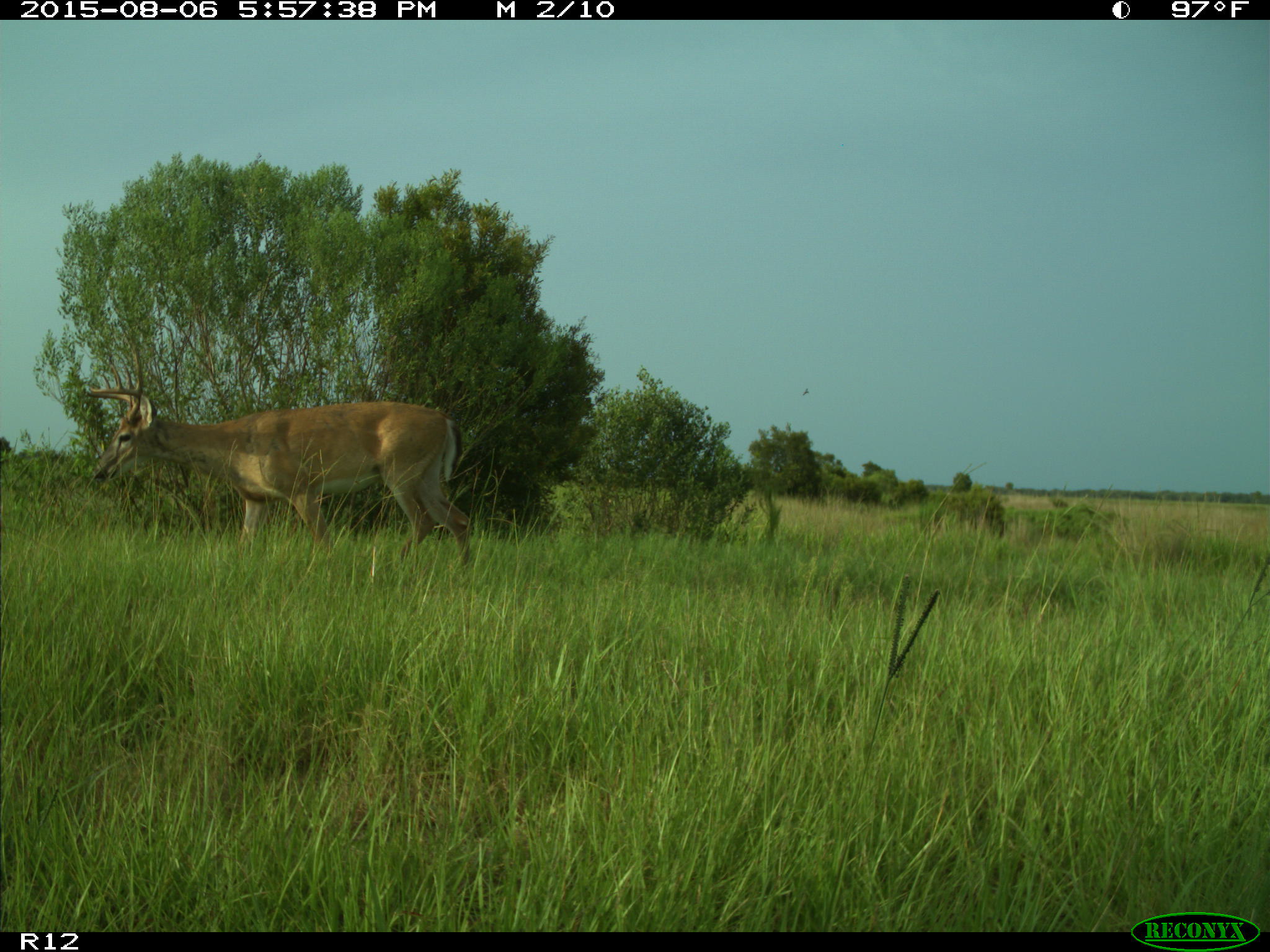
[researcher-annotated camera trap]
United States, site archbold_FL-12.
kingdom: Animalia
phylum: Chordata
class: Mammalia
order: Artiodactyla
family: Cervidae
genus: Odocoileus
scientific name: Odocoileus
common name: deer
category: unidentified deer